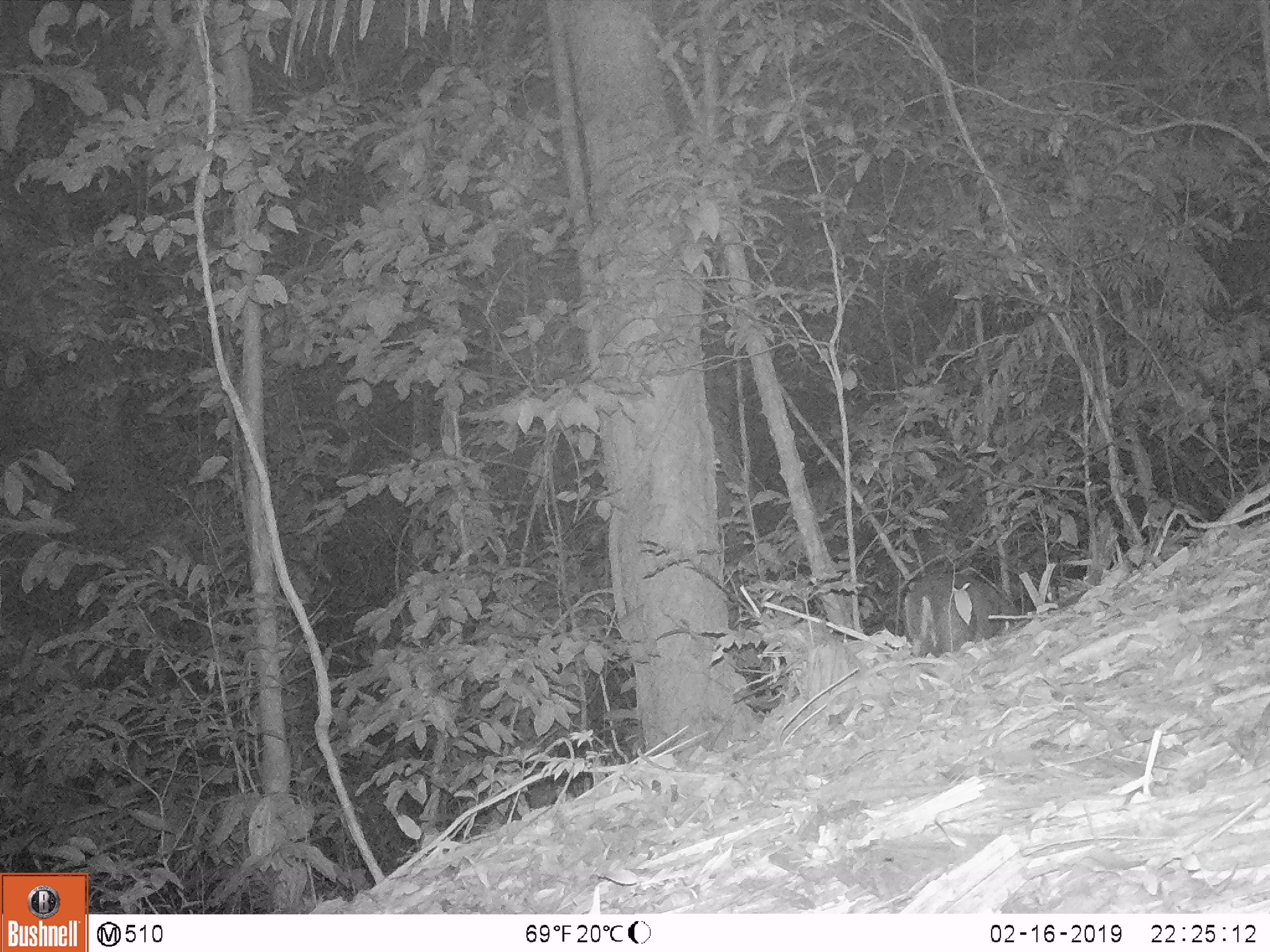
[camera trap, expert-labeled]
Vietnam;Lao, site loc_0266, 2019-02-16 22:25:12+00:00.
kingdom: Animalia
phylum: Chordata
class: Mammalia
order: Artiodactyla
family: Cervidae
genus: Muntiacus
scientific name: Muntiacus rooseveltorum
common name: roosevelt's muntjac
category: roosevelts muntjac group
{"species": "roosevelts muntjac group (roosevelt's muntjac) (Muntiacus rooseveltorum)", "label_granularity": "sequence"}